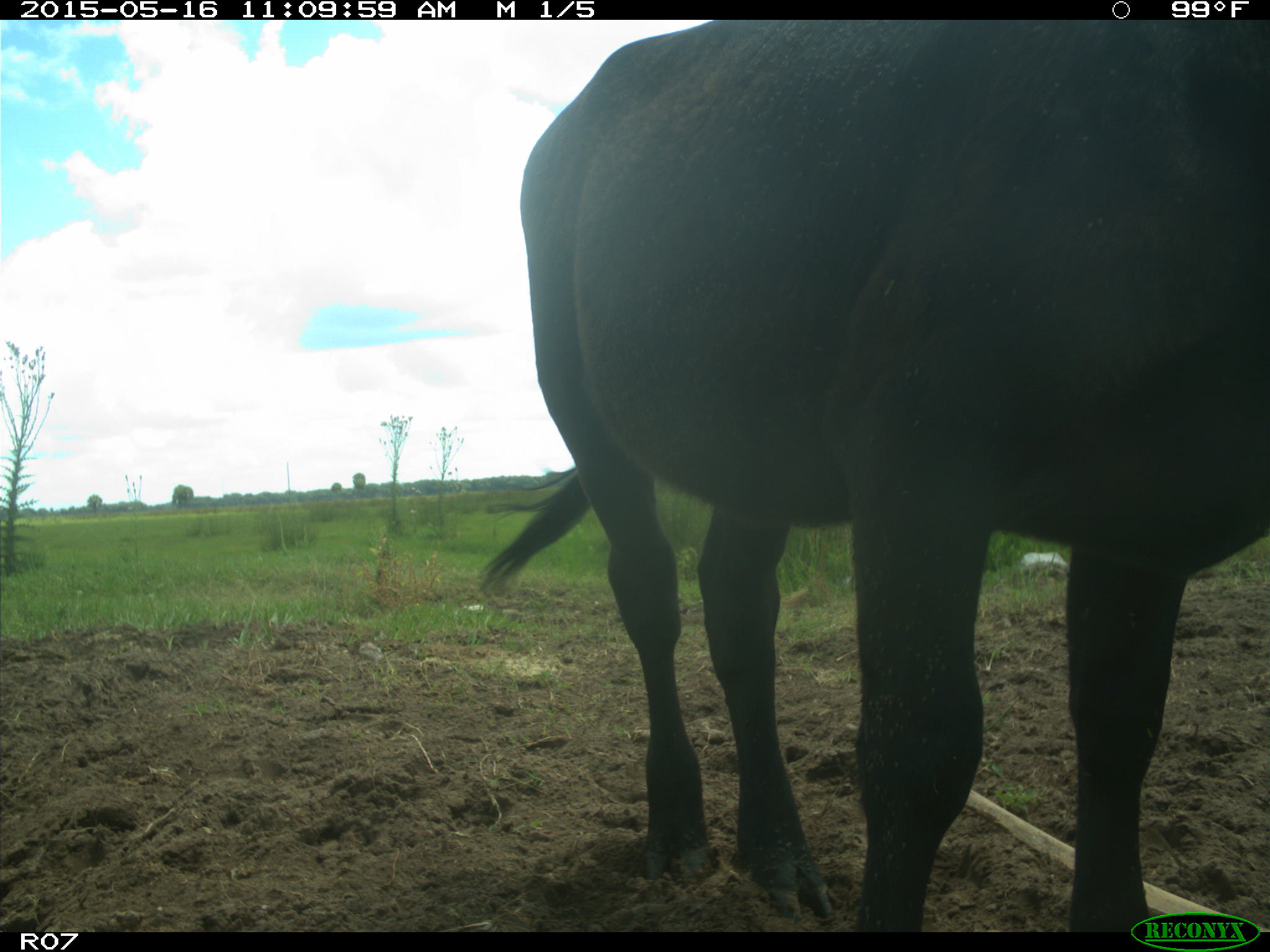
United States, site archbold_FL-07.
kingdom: Animalia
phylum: Chordata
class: Mammalia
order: Artiodactyla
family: Bovidae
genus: Bos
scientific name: Bos taurus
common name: domestic cow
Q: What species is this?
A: Bos taurus (domestic cow).